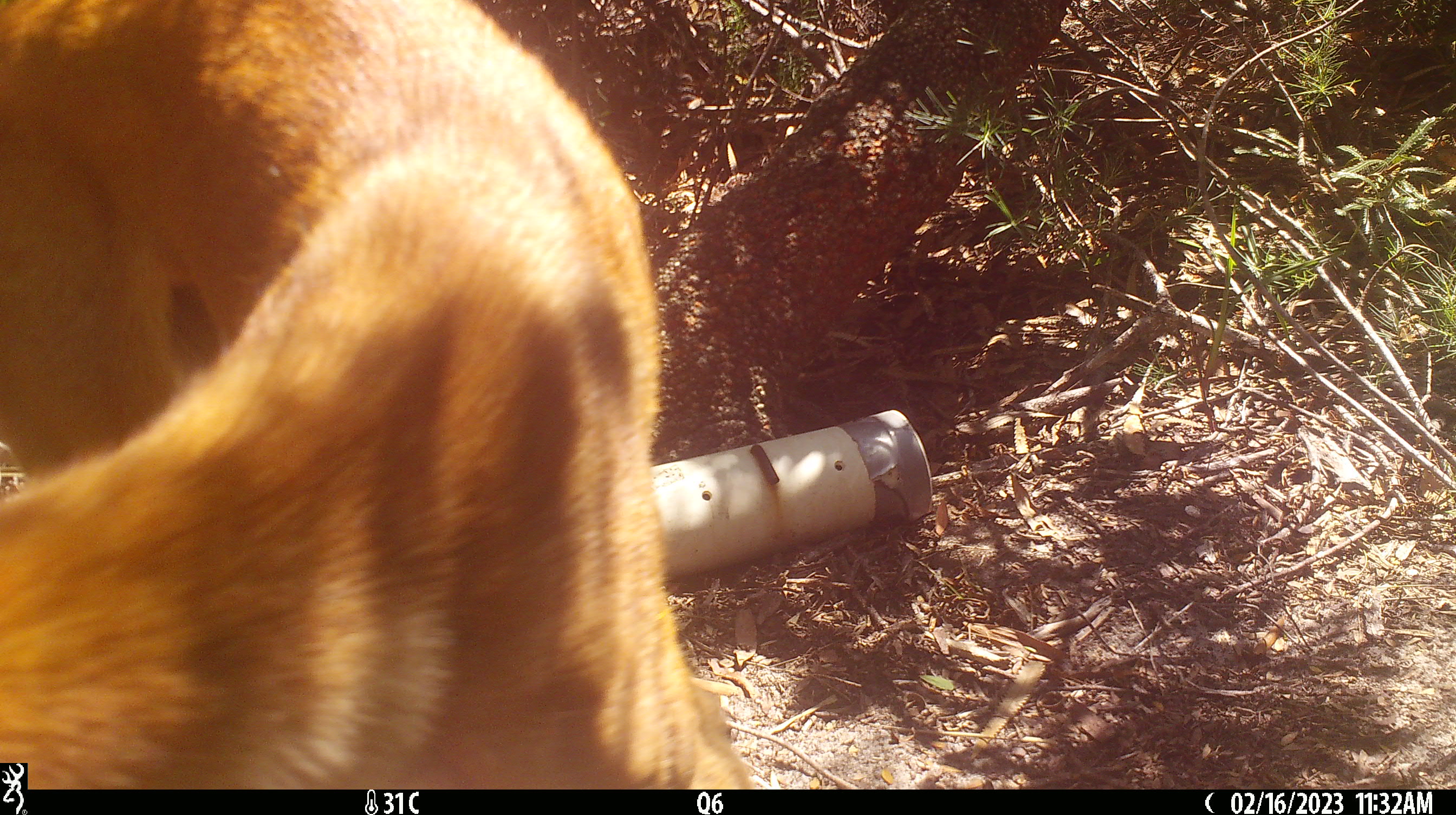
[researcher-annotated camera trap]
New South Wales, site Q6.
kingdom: Animalia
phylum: Chordata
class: Mammalia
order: Carnivora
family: Canidae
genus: Canis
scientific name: Canis familiaris dingo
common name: dingo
Dingo (Canis familiaris dingo).